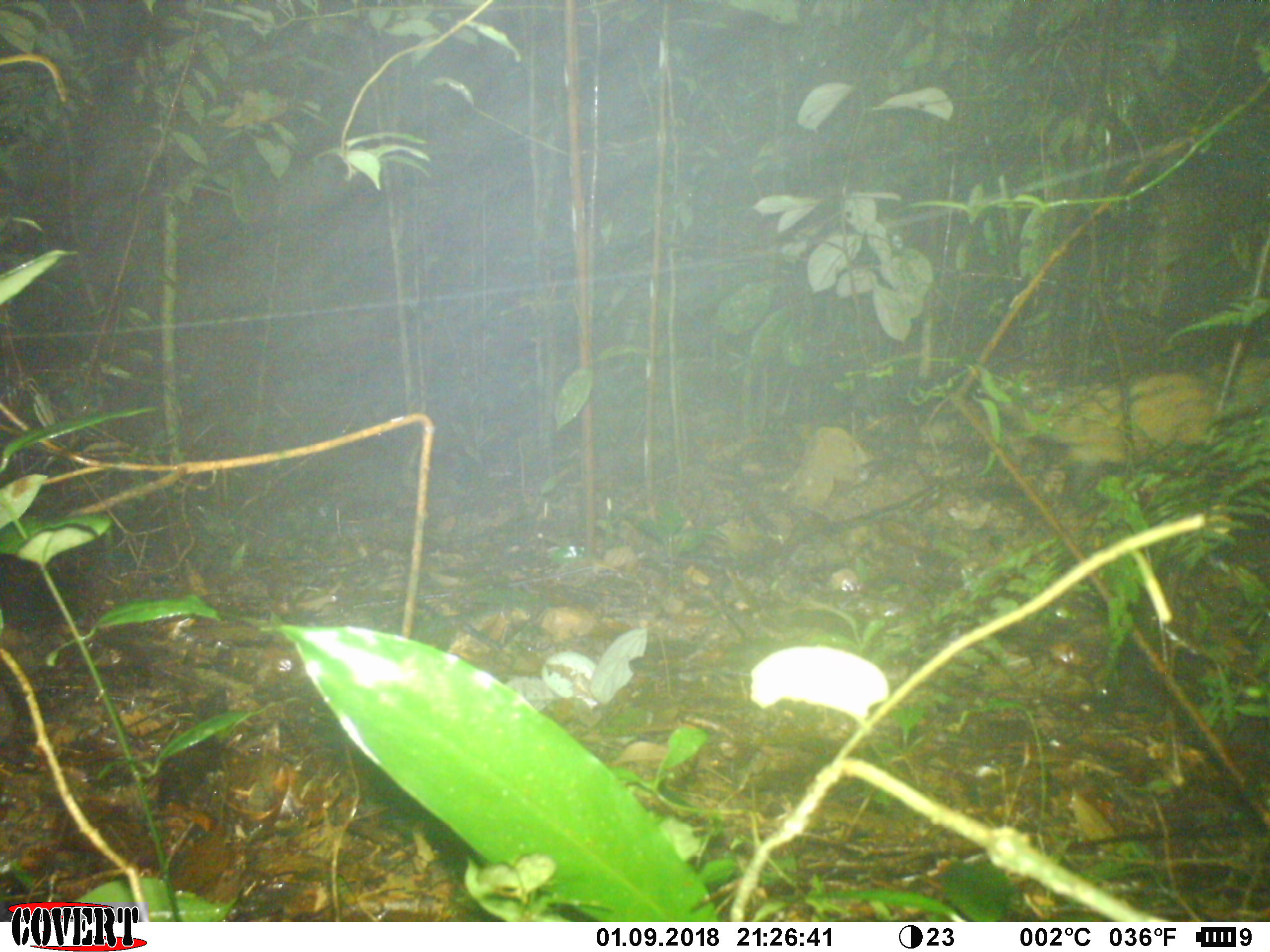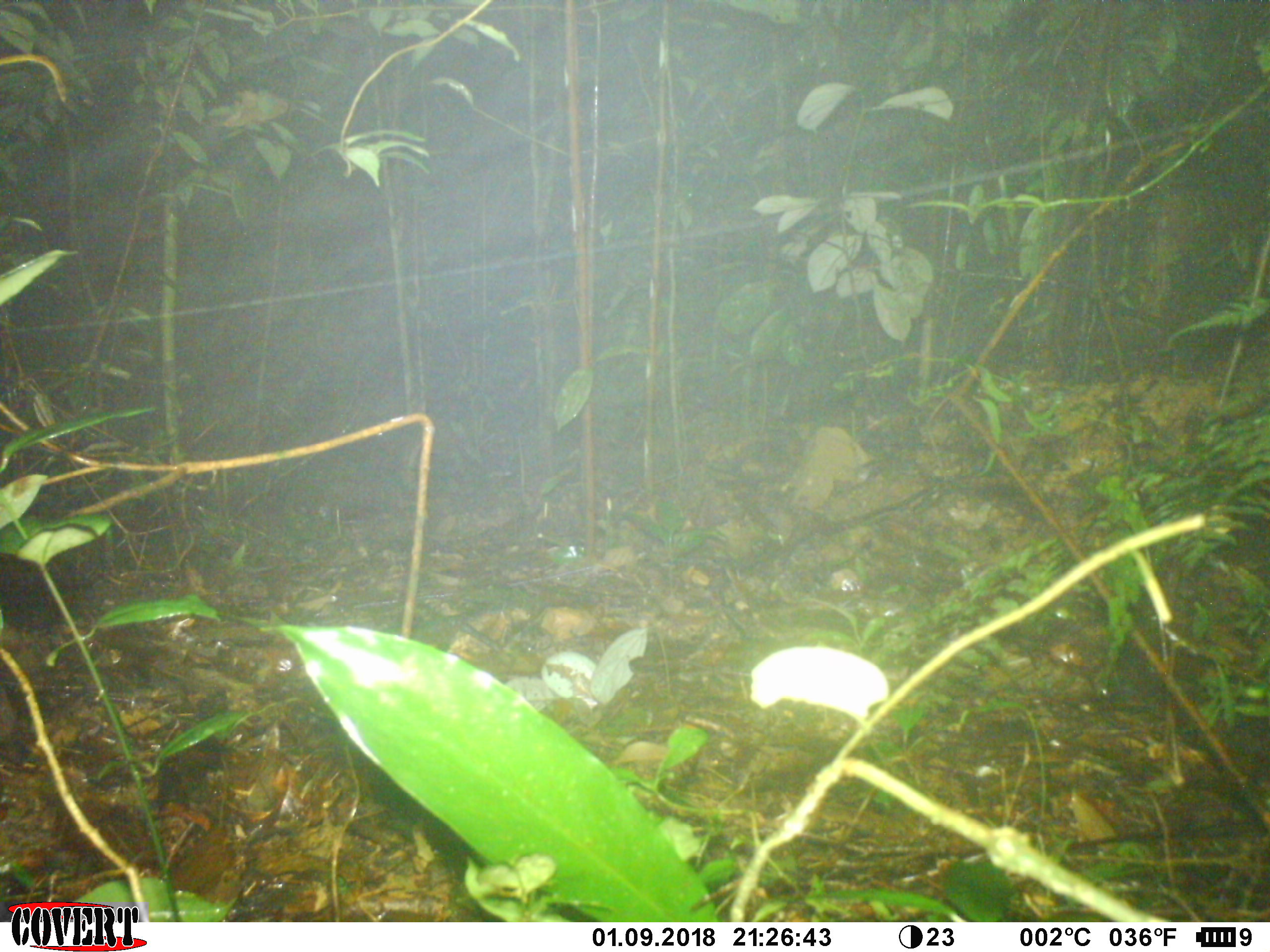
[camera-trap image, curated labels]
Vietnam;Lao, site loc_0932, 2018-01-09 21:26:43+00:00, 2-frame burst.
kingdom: Animalia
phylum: Chordata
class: Mammalia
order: Carnivora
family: Viverridae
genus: Paradoxurus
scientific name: Paradoxurus hermaphroditus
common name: common palm civet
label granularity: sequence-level